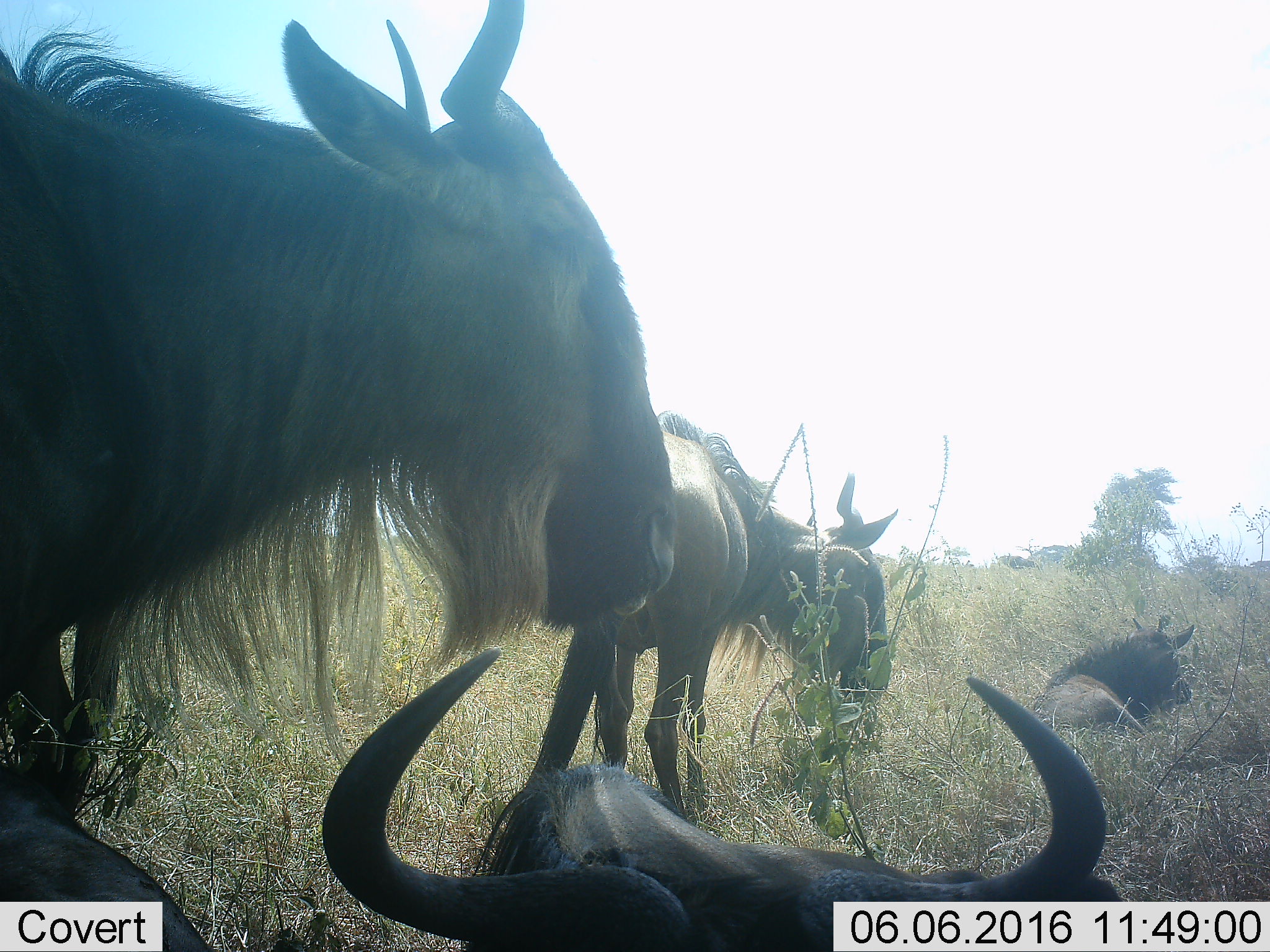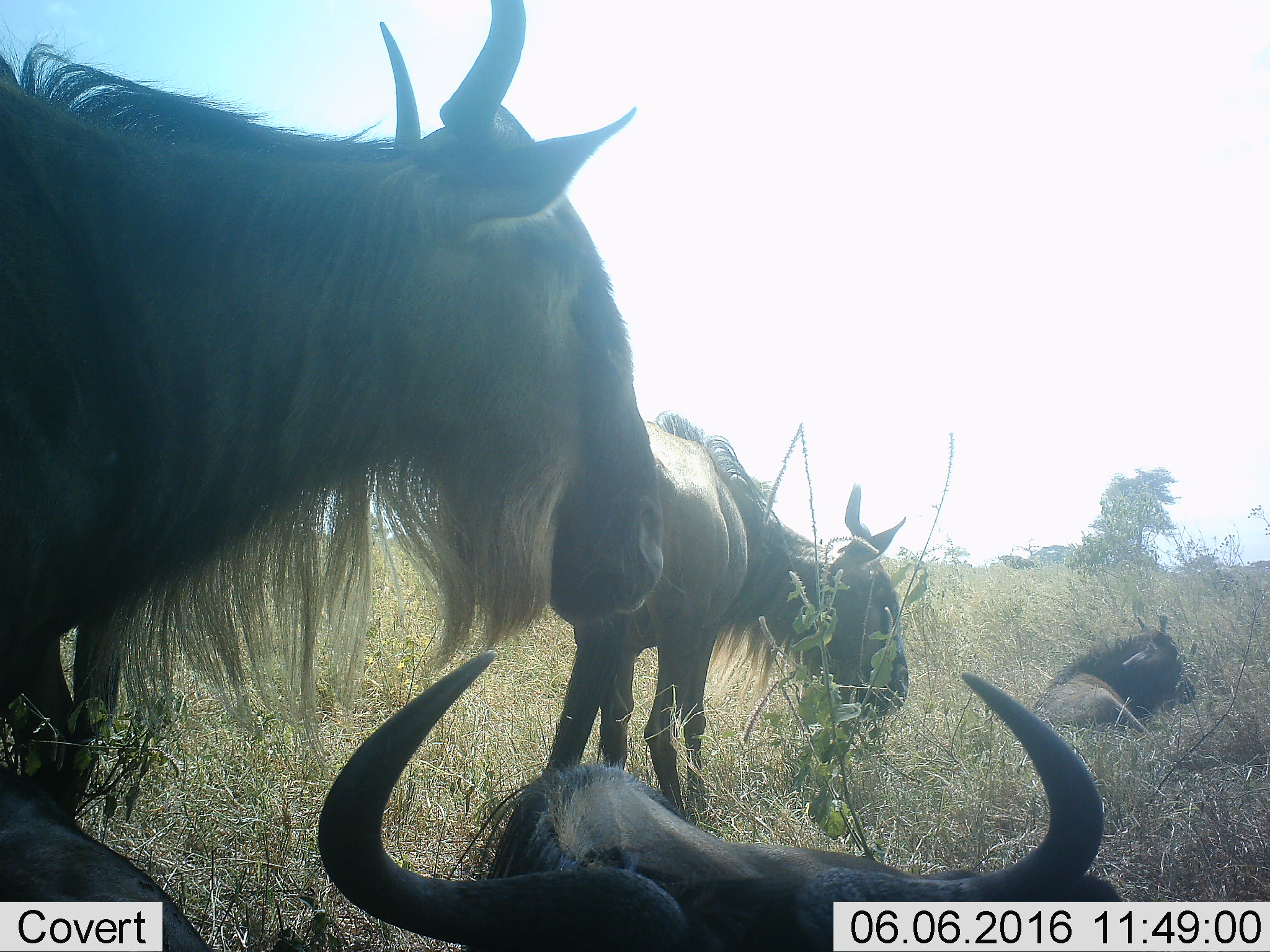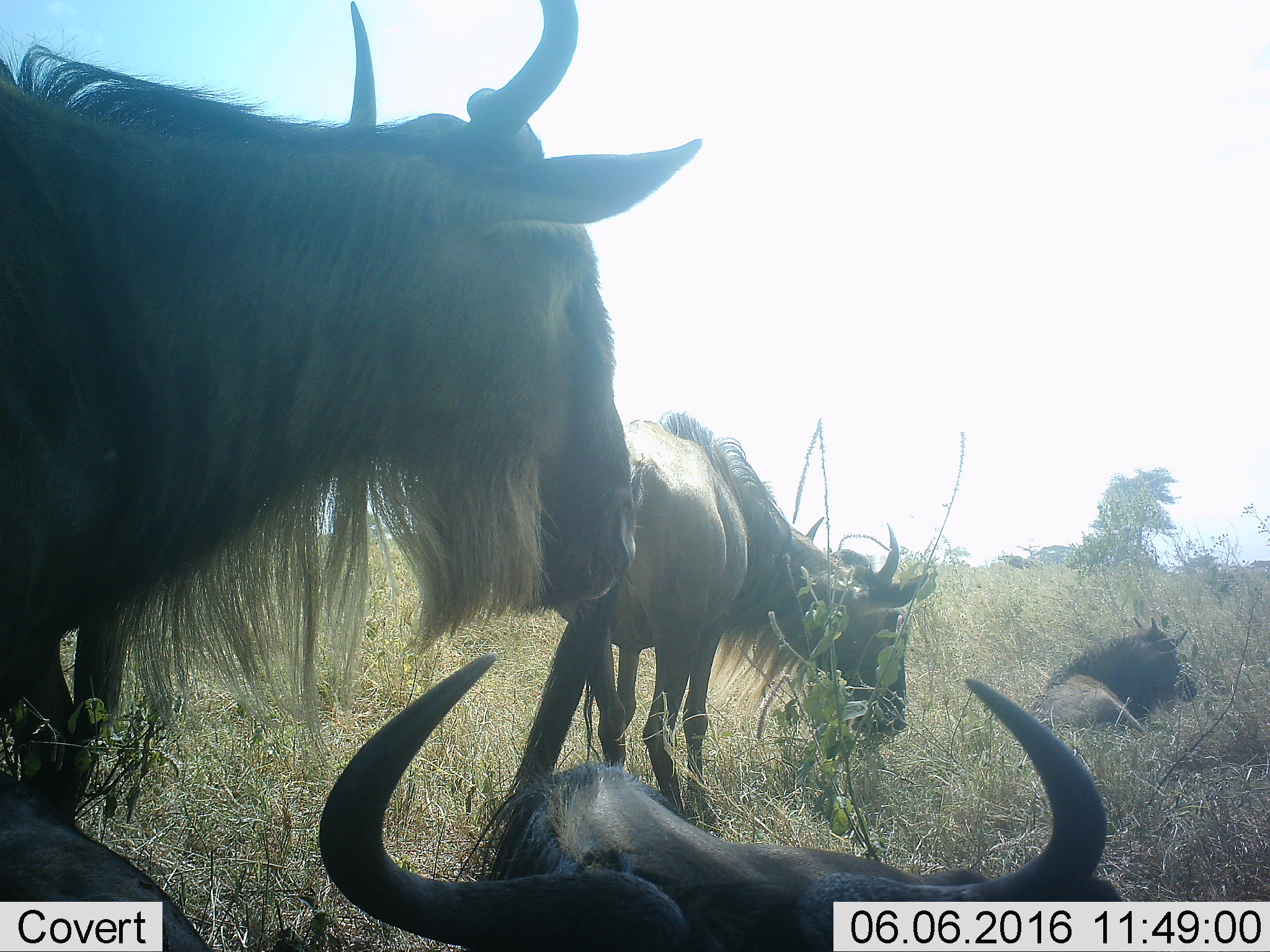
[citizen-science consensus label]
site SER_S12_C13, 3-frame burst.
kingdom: Animalia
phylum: Chordata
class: Mammalia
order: Artiodactyla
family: Bovidae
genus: Connochaetes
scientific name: Connochaetes taurinus taurinus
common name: blue wildebeest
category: wildebeestblue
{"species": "wildebeestblue (blue wildebeest) (Connochaetes taurinus taurinus)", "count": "4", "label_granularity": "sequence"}